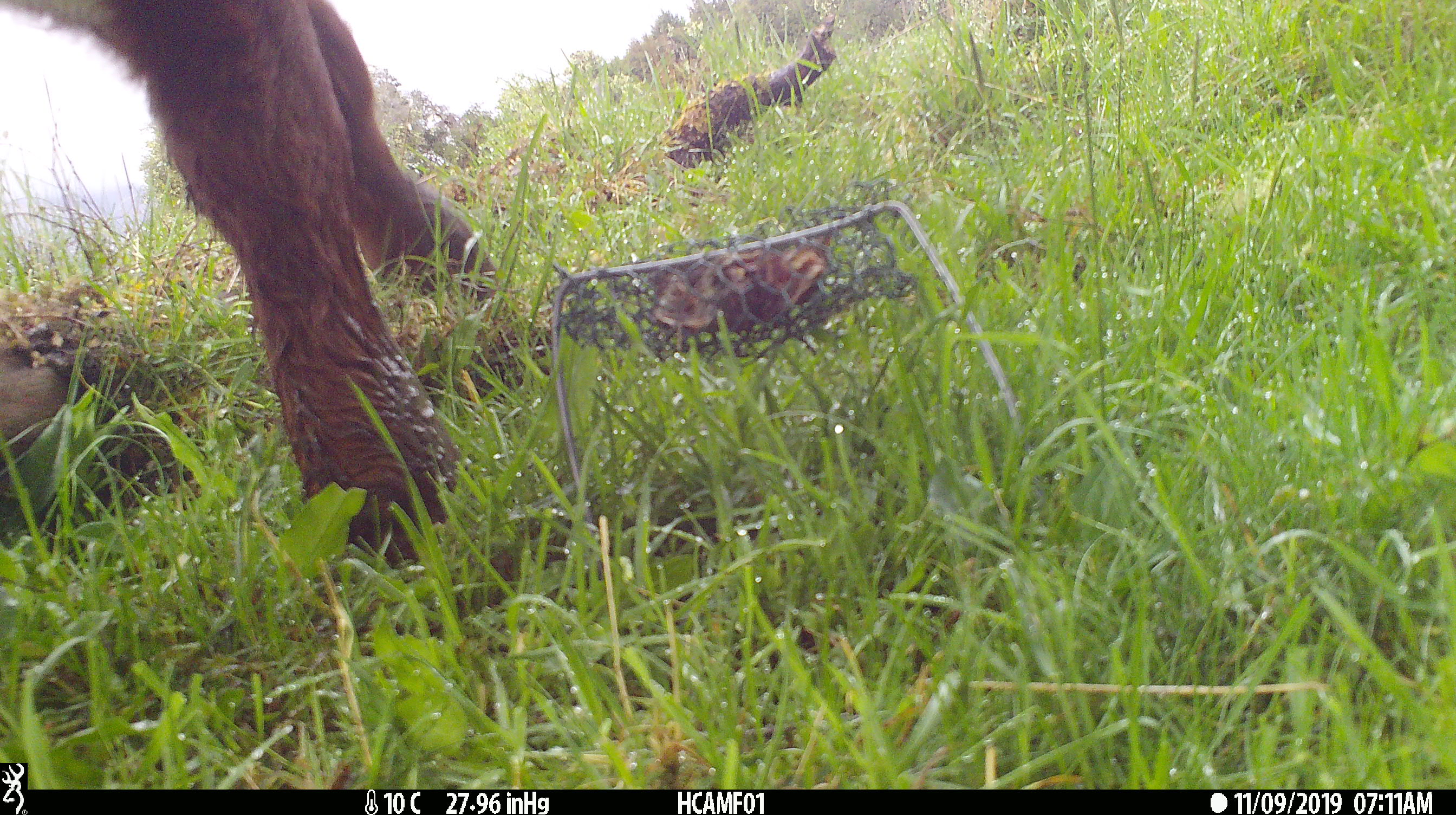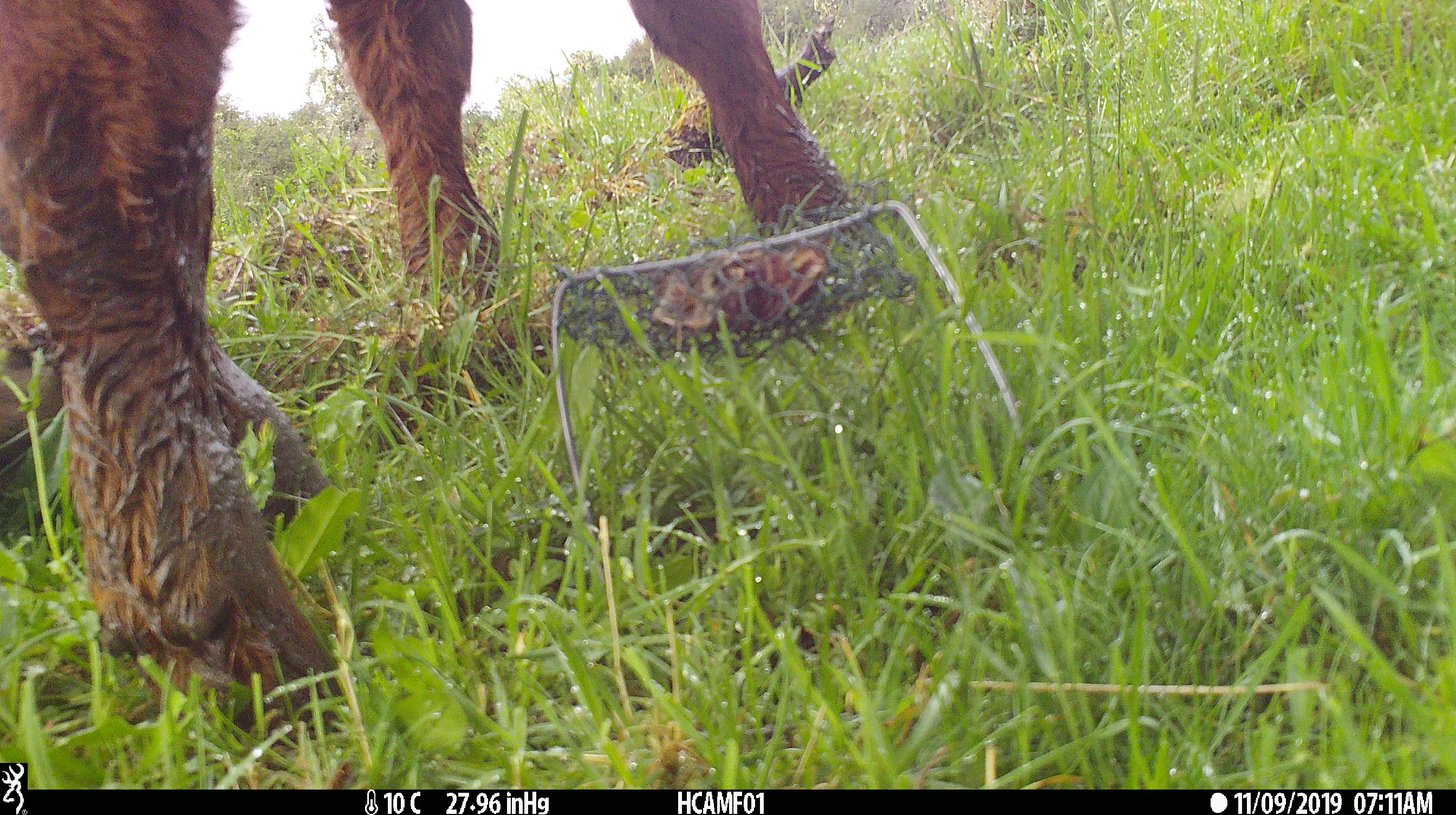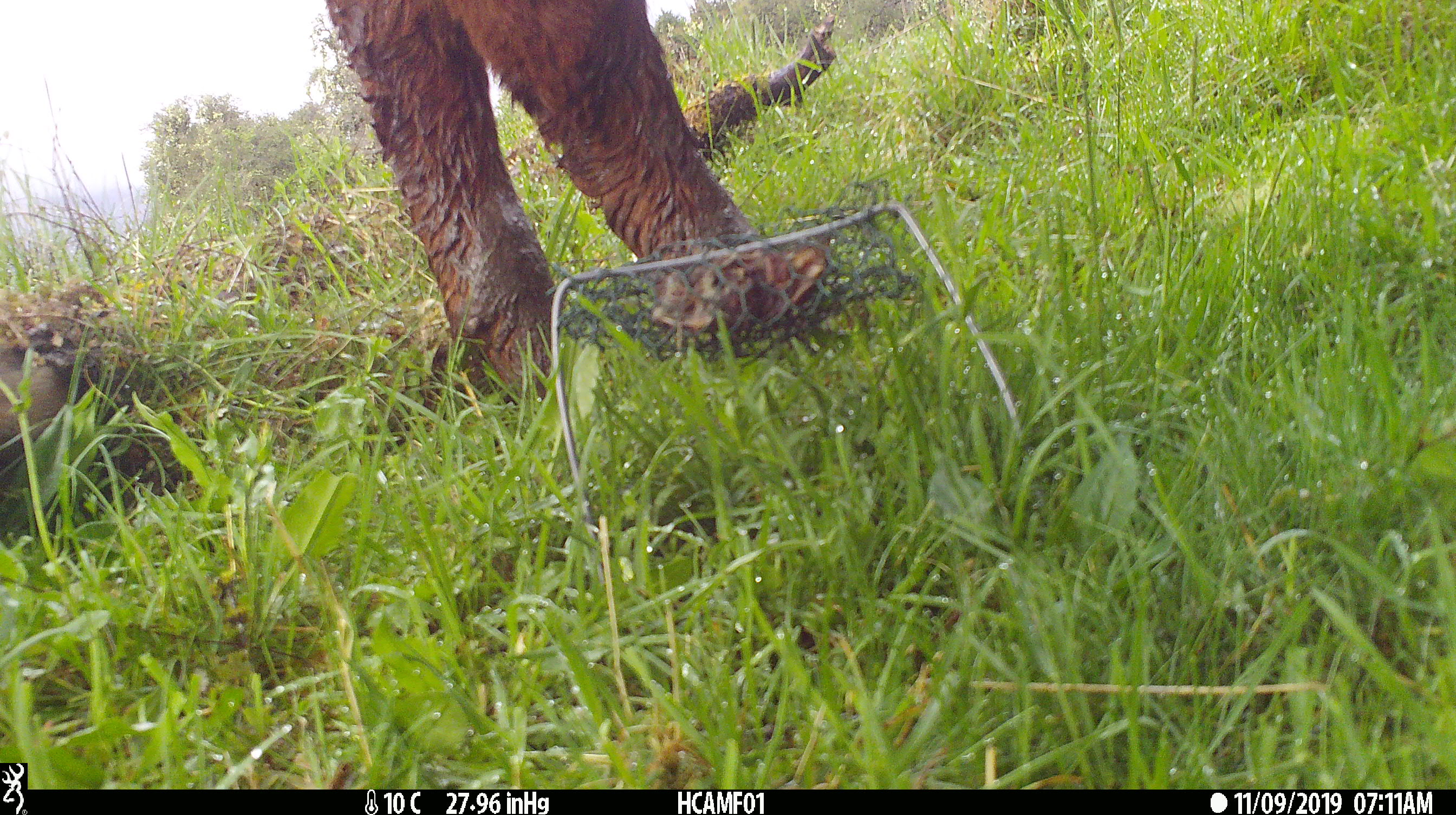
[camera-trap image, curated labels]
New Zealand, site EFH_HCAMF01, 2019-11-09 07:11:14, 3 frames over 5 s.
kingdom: Animalia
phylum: Chordata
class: Mammalia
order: Artiodactyla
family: Bovidae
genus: Bos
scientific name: Bos taurus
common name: domestic cow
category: cow